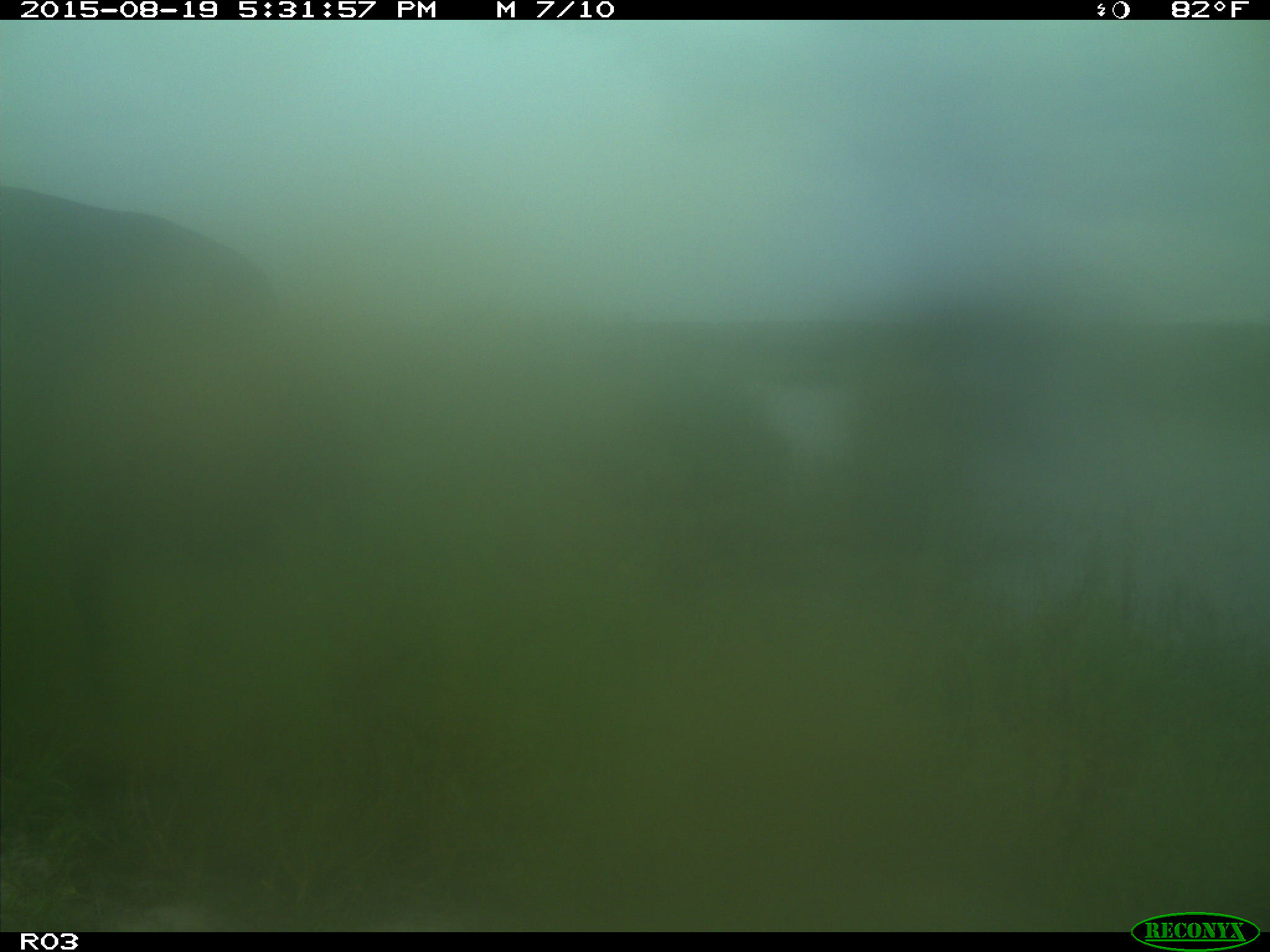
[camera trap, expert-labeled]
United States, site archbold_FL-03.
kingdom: Animalia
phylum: Chordata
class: Mammalia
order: Artiodactyla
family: Bovidae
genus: Bos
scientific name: Bos taurus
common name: domestic cow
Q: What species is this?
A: Bos taurus (domestic cow).